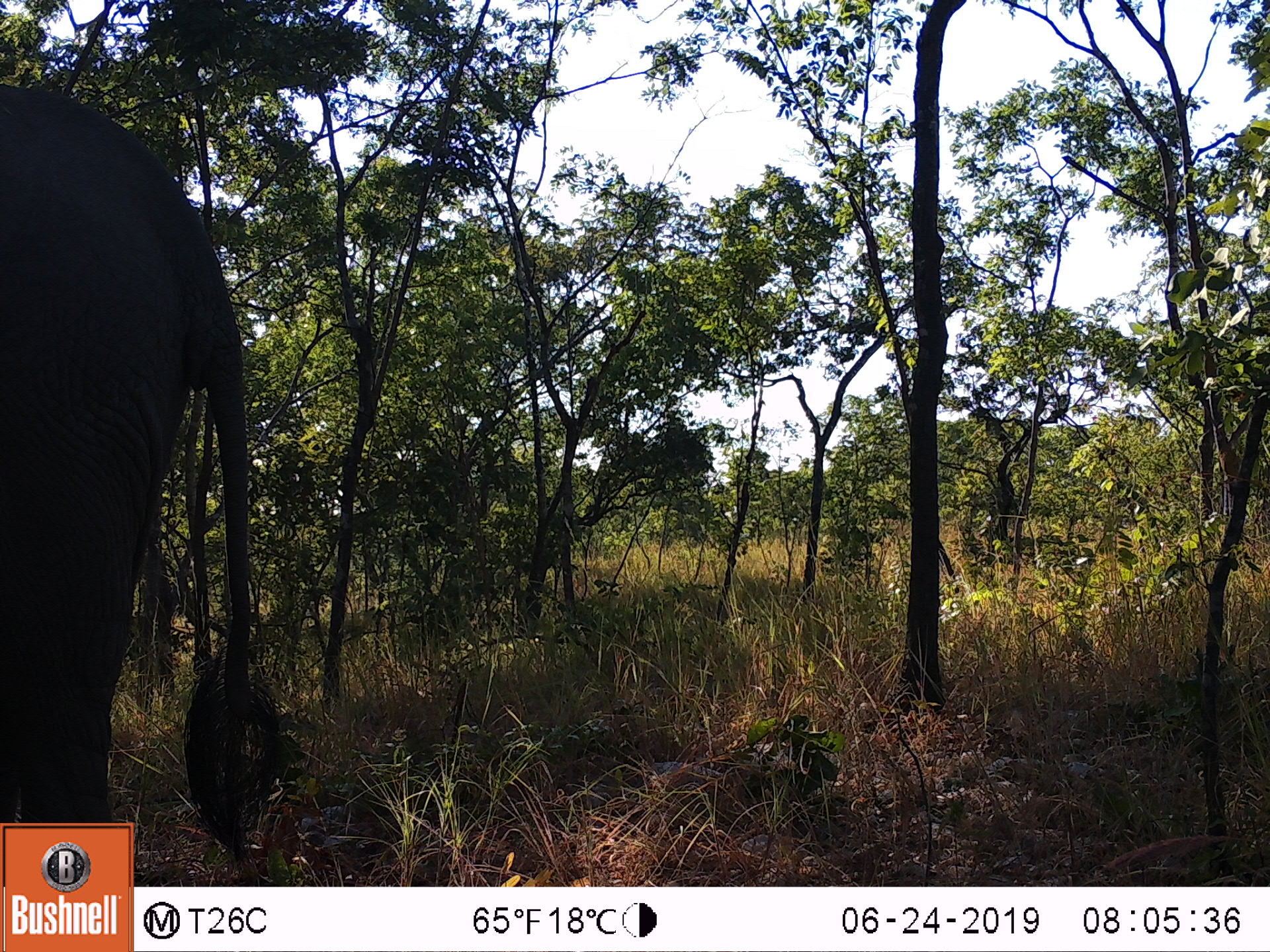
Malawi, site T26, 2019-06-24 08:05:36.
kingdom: Animalia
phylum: Chordata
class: Mammalia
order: Proboscidea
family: Elephantidae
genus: Loxodonta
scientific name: Loxodonta africana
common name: african savanna elephant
African savanna elephant (Loxodonta africana), count 1.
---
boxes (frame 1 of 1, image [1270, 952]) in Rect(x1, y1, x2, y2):
african savanna elephant: Rect(0, 68, 307, 821)